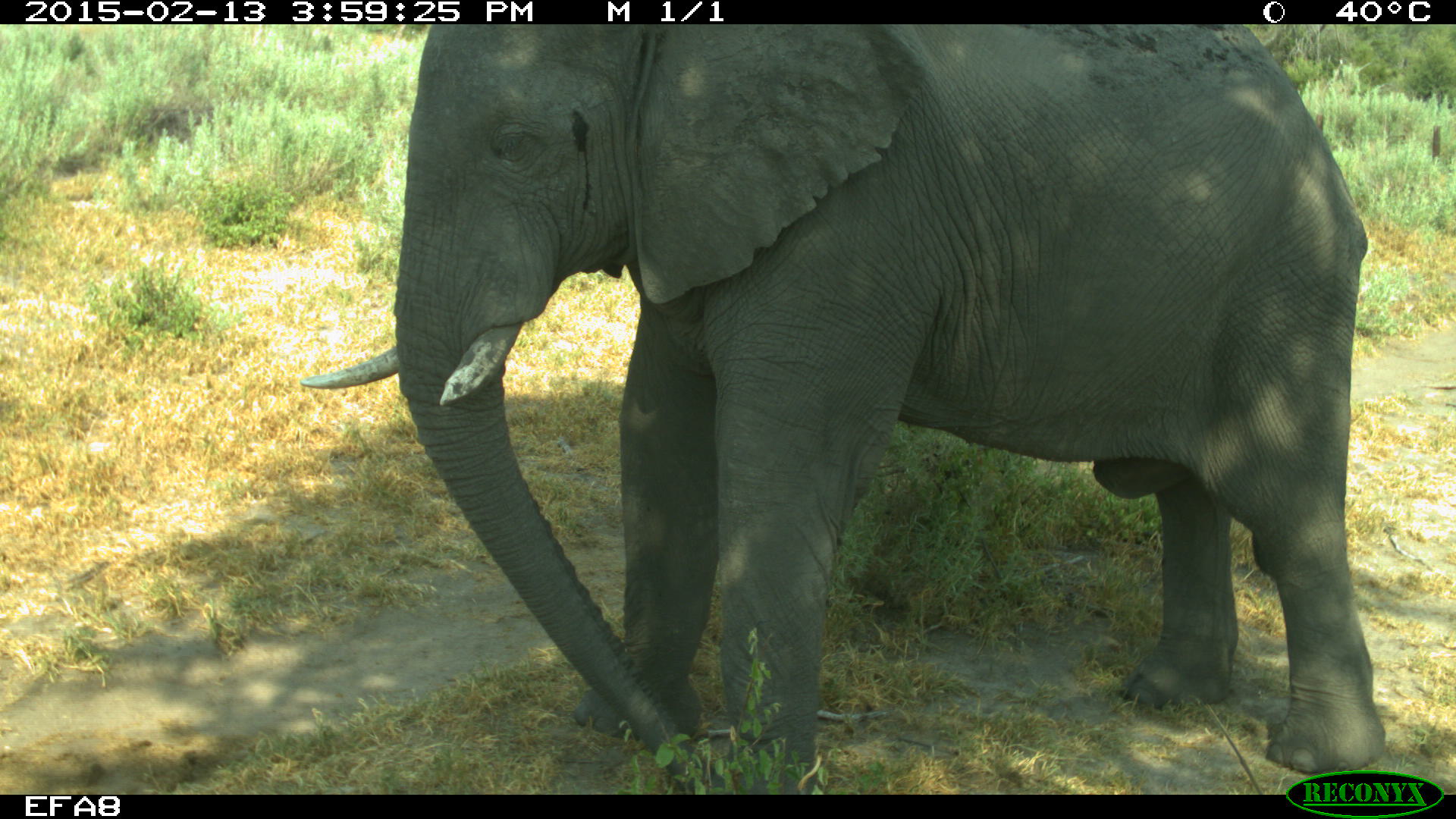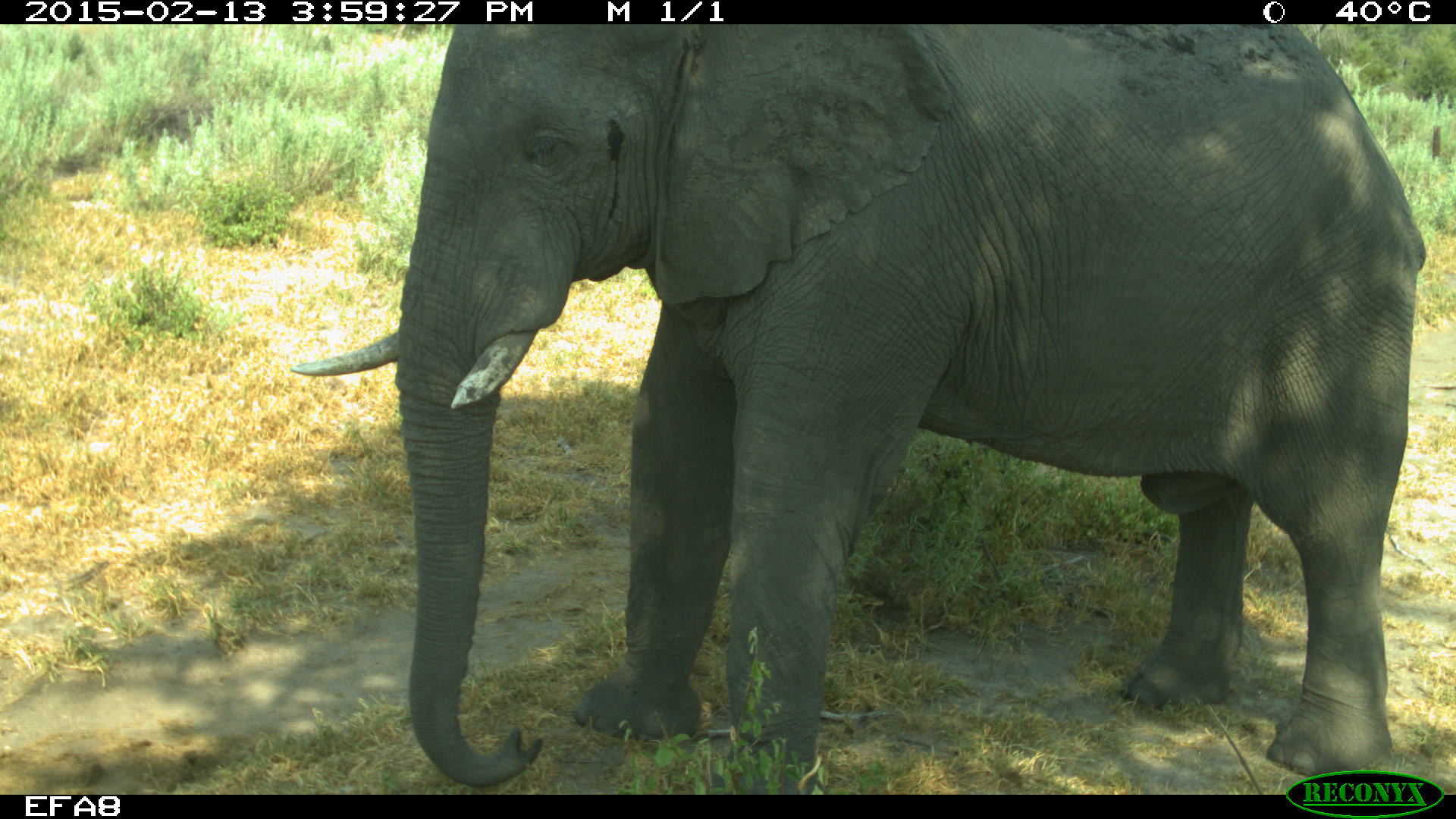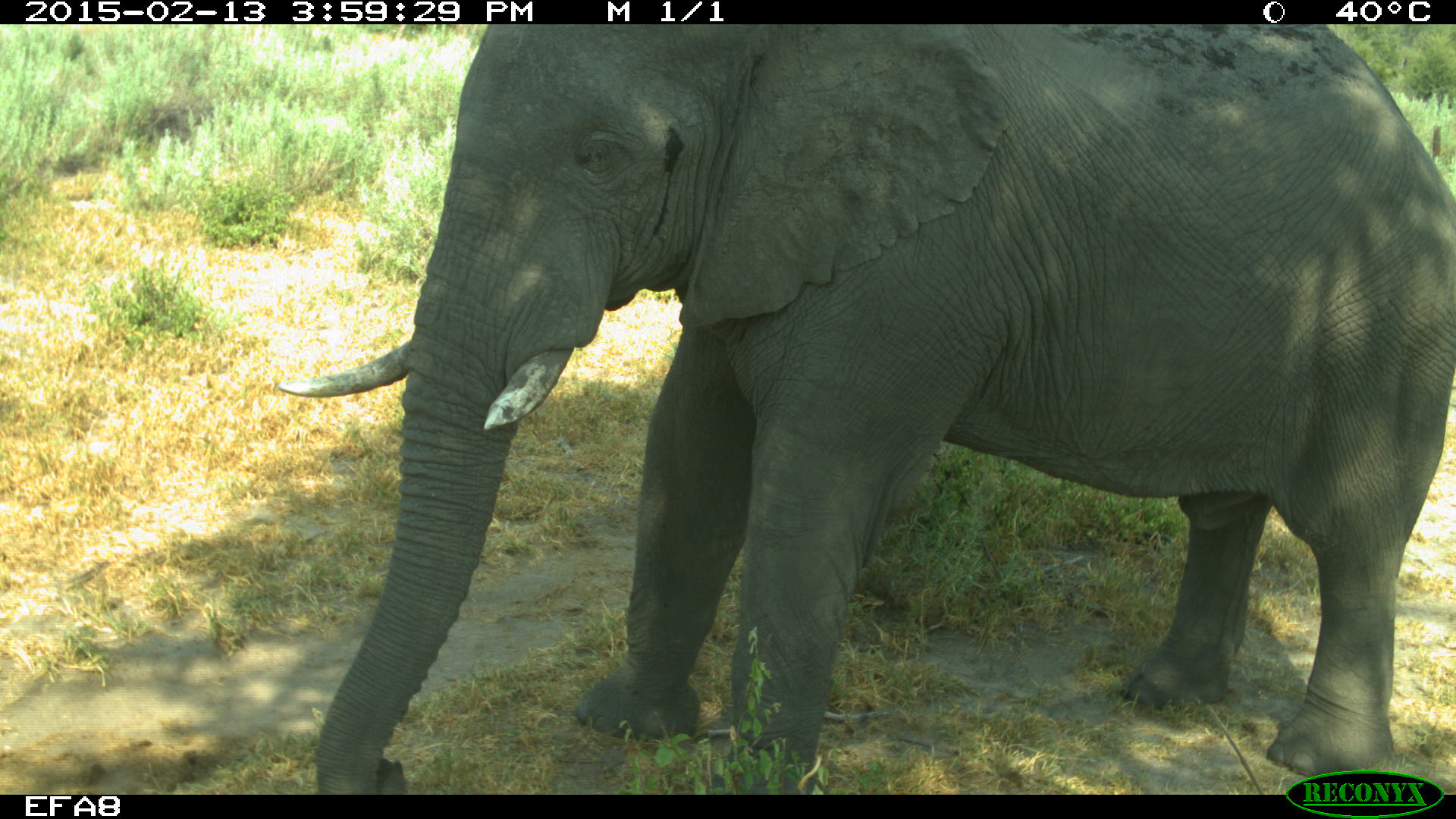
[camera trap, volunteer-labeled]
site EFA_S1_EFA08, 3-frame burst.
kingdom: Animalia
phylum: Chordata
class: Mammalia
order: Proboscidea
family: Elephantidae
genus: Loxodonta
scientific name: Loxodonta africana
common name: african bush elephant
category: elephant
Elephant (african bush elephant) (Loxodonta africana), count 1. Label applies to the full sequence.